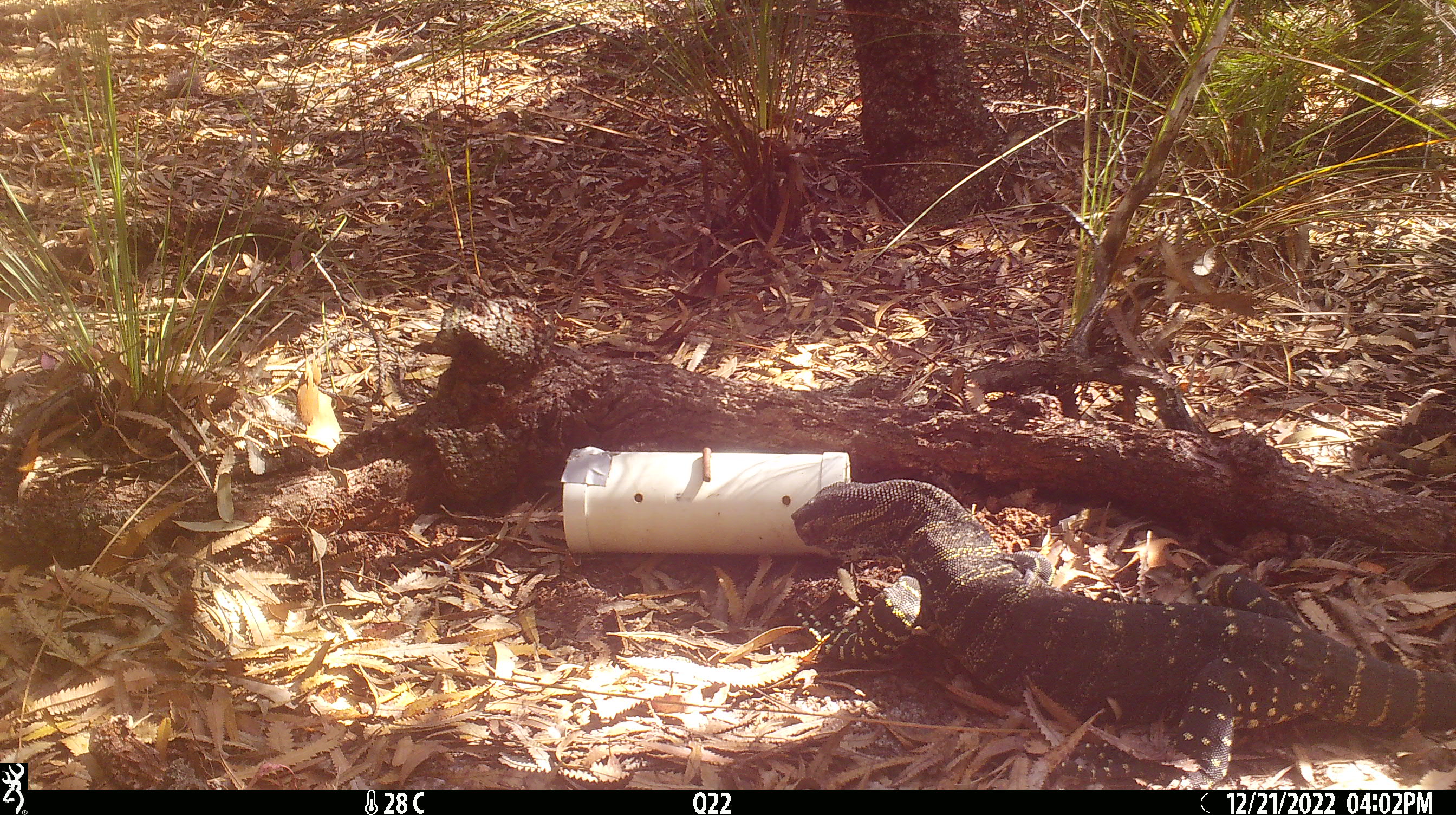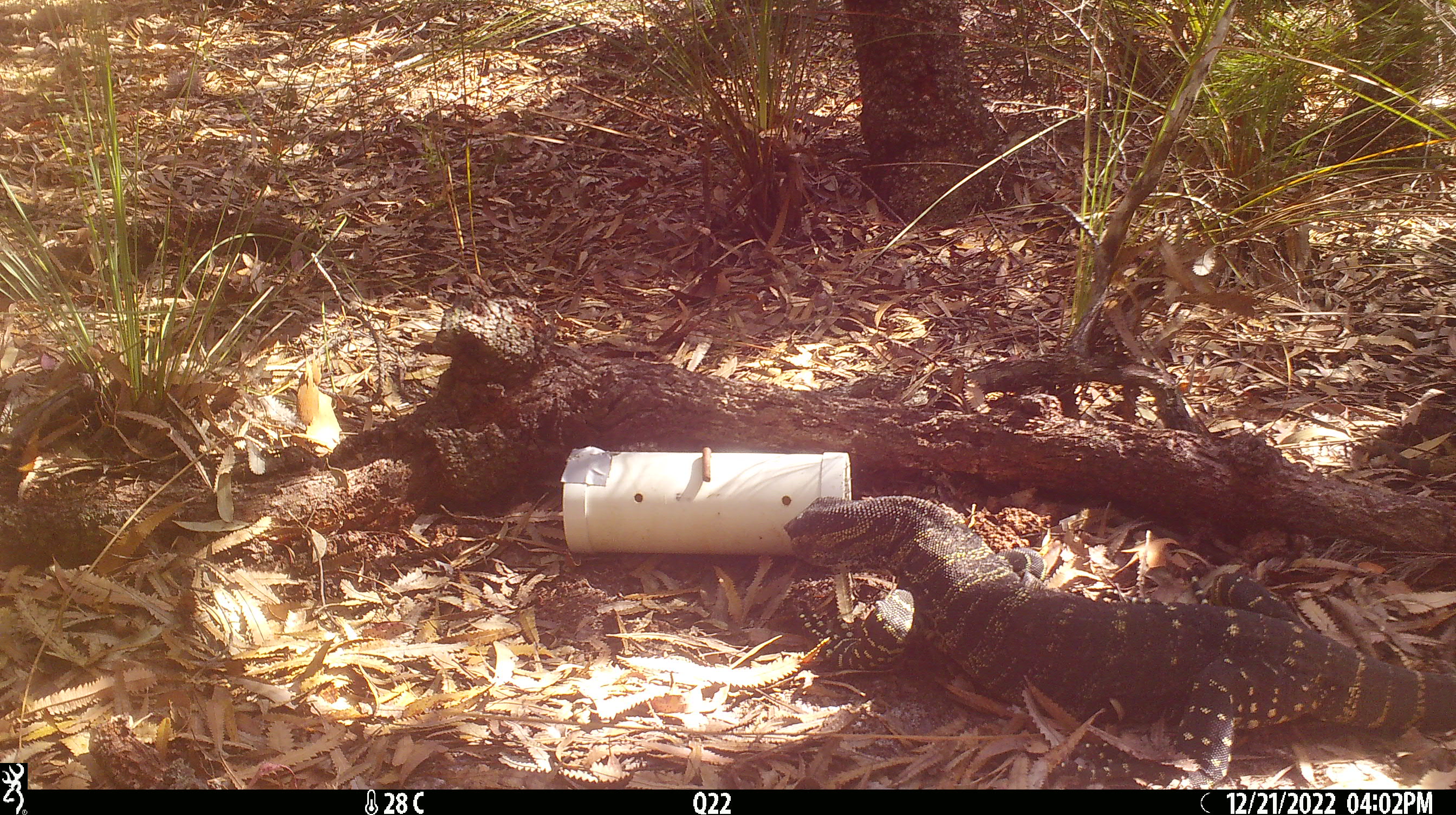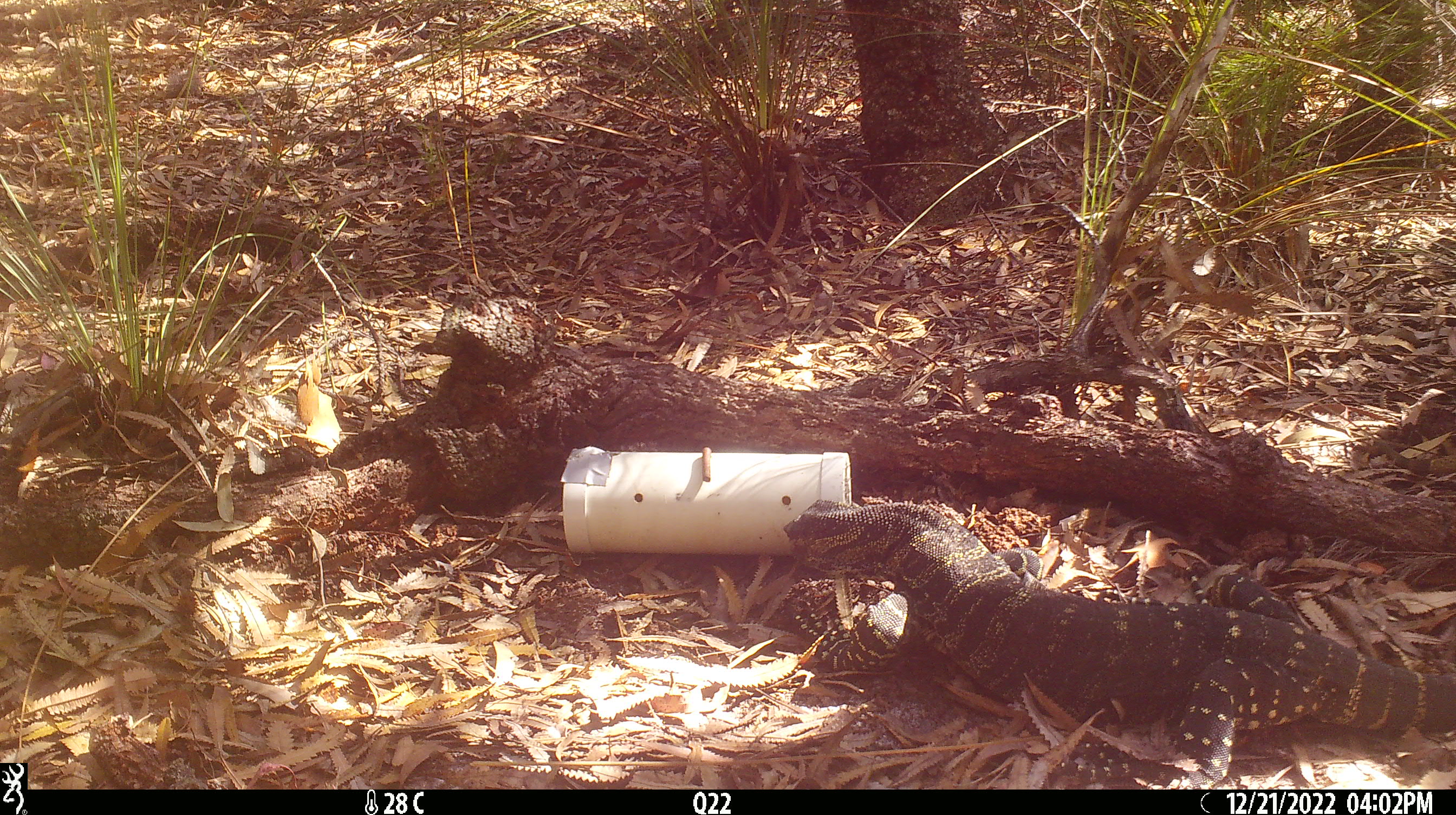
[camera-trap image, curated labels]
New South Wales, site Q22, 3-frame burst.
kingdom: Animalia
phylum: Chordata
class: Reptilia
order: Squamata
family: Varanidae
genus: Varanus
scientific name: Varanus varius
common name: lace monitor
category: goanna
Goanna (lace monitor) (Varanus varius).